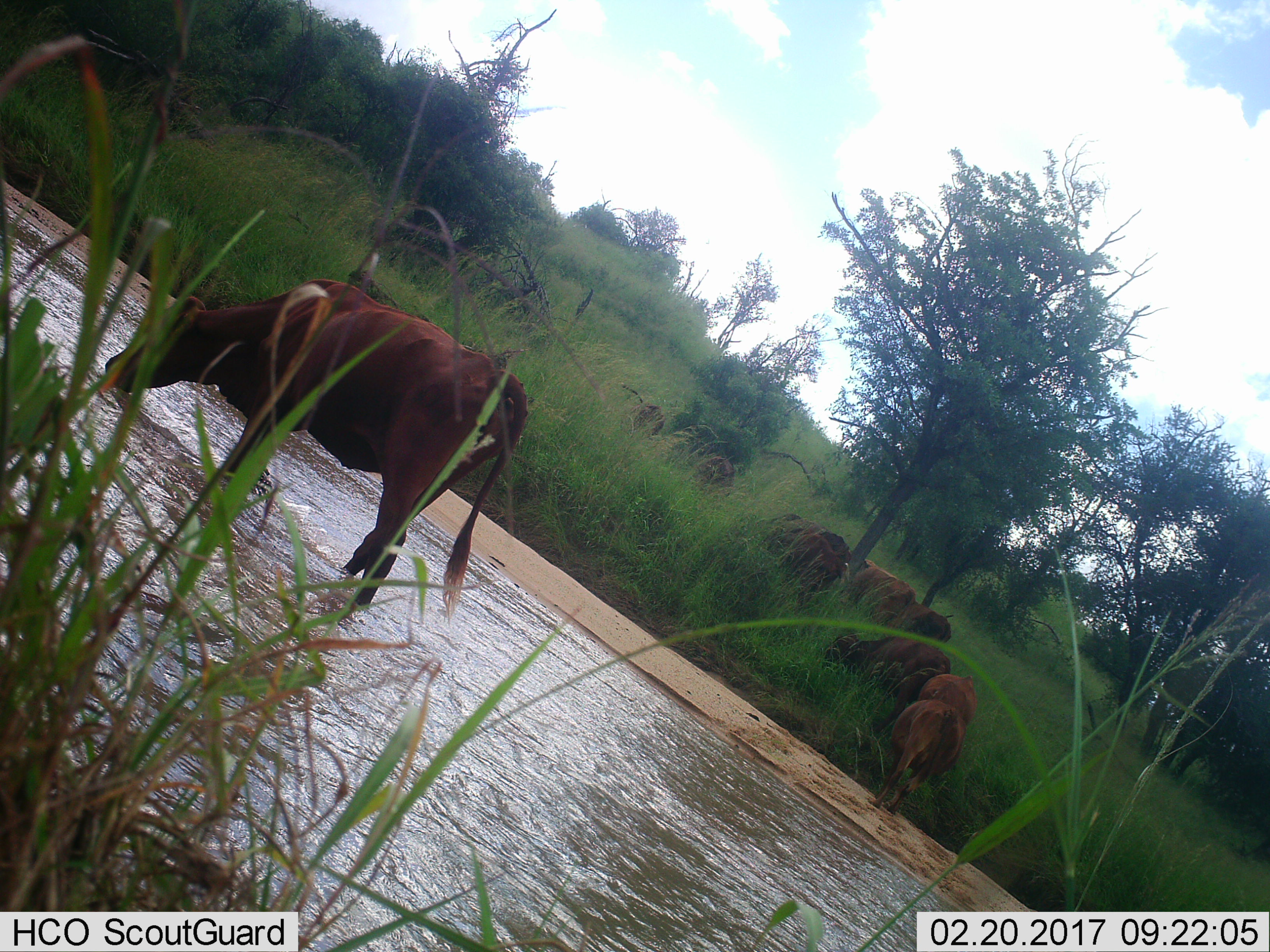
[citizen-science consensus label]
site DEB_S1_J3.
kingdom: Animalia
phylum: Chordata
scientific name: Vertebrata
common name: domestic animal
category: domesticanimal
Domesticanimal (domestic animal) (Vertebrata), count 11-50. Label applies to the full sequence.